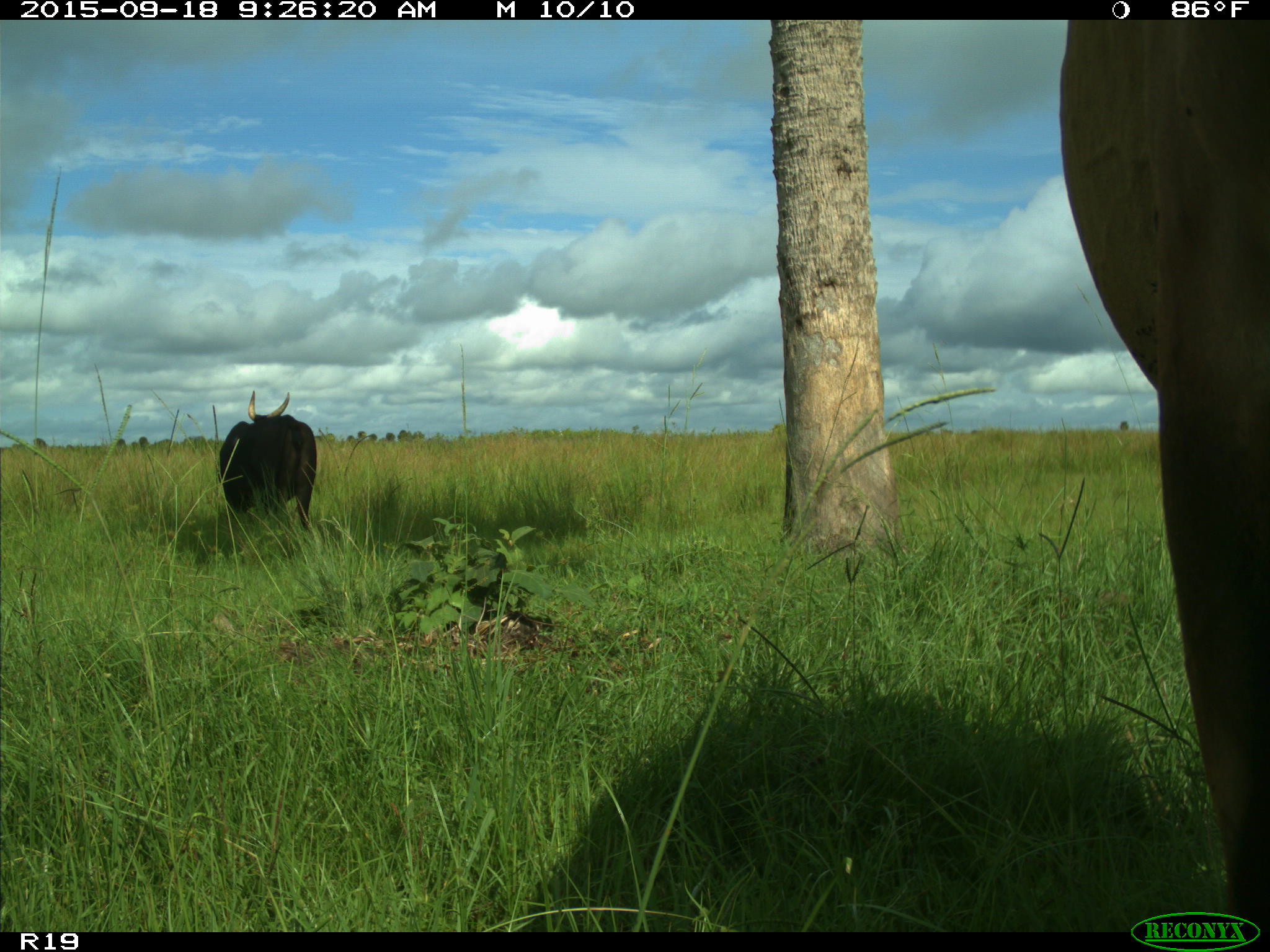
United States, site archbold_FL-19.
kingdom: Animalia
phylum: Chordata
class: Mammalia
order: Artiodactyla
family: Bovidae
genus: Bos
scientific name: Bos taurus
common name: domestic cow